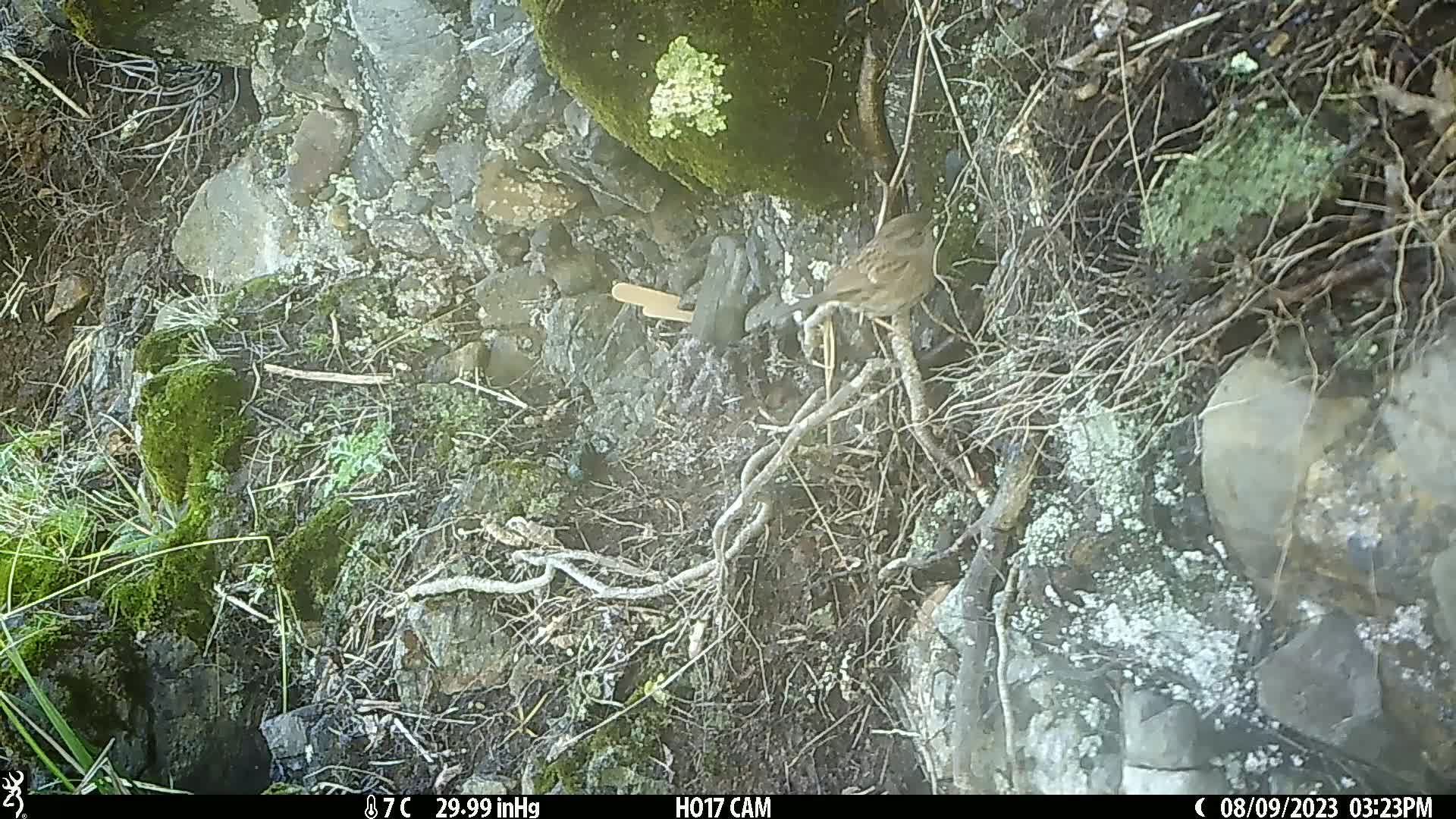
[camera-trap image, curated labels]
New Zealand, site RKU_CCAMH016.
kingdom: Animalia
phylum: Chordata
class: Aves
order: Passeriformes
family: Prunellidae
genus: Prunella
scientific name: Prunella modularis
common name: dunnock